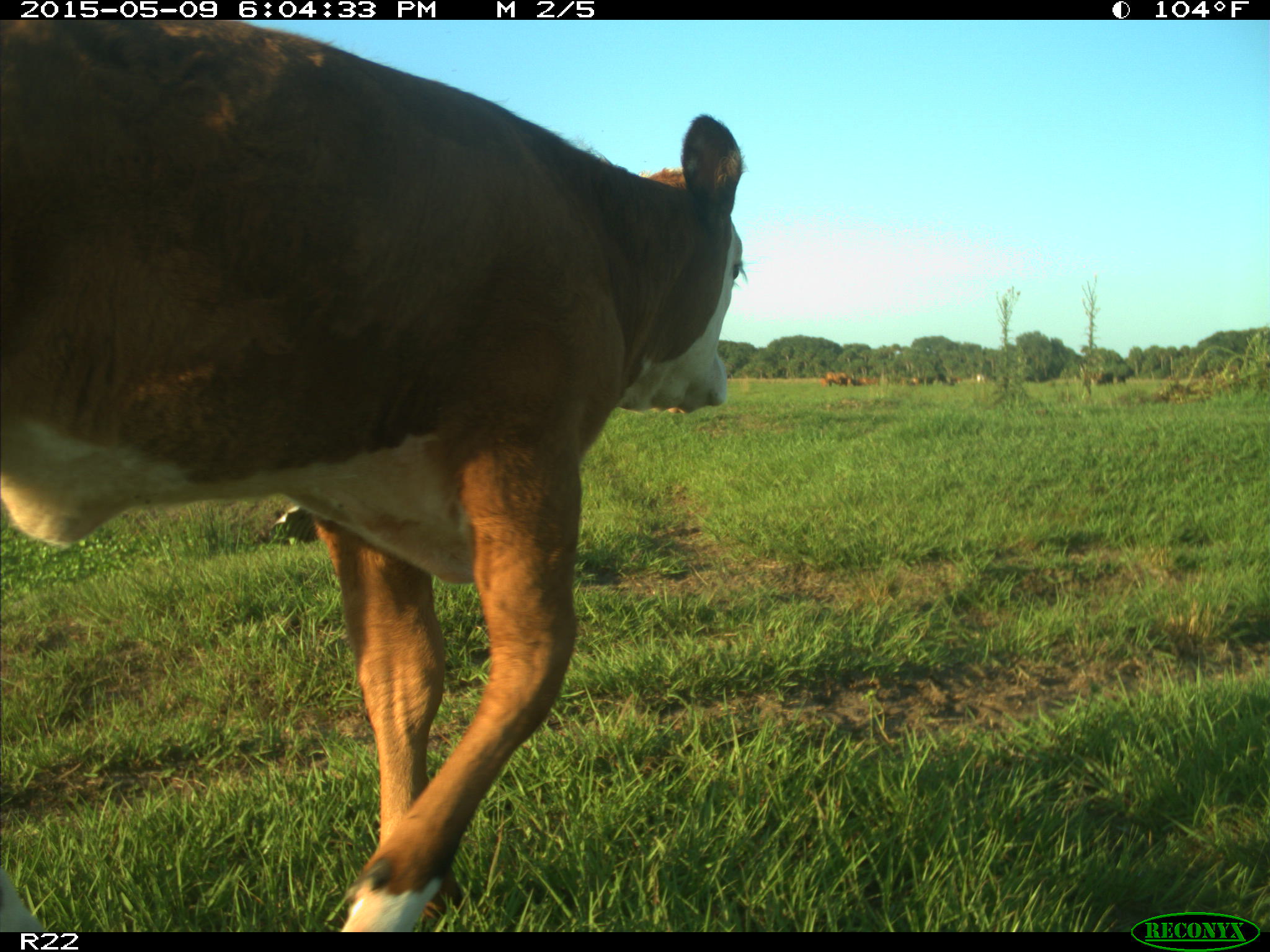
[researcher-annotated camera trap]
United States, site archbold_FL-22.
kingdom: Animalia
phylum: Chordata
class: Mammalia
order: Artiodactyla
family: Bovidae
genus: Bos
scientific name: Bos taurus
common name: domestic cow